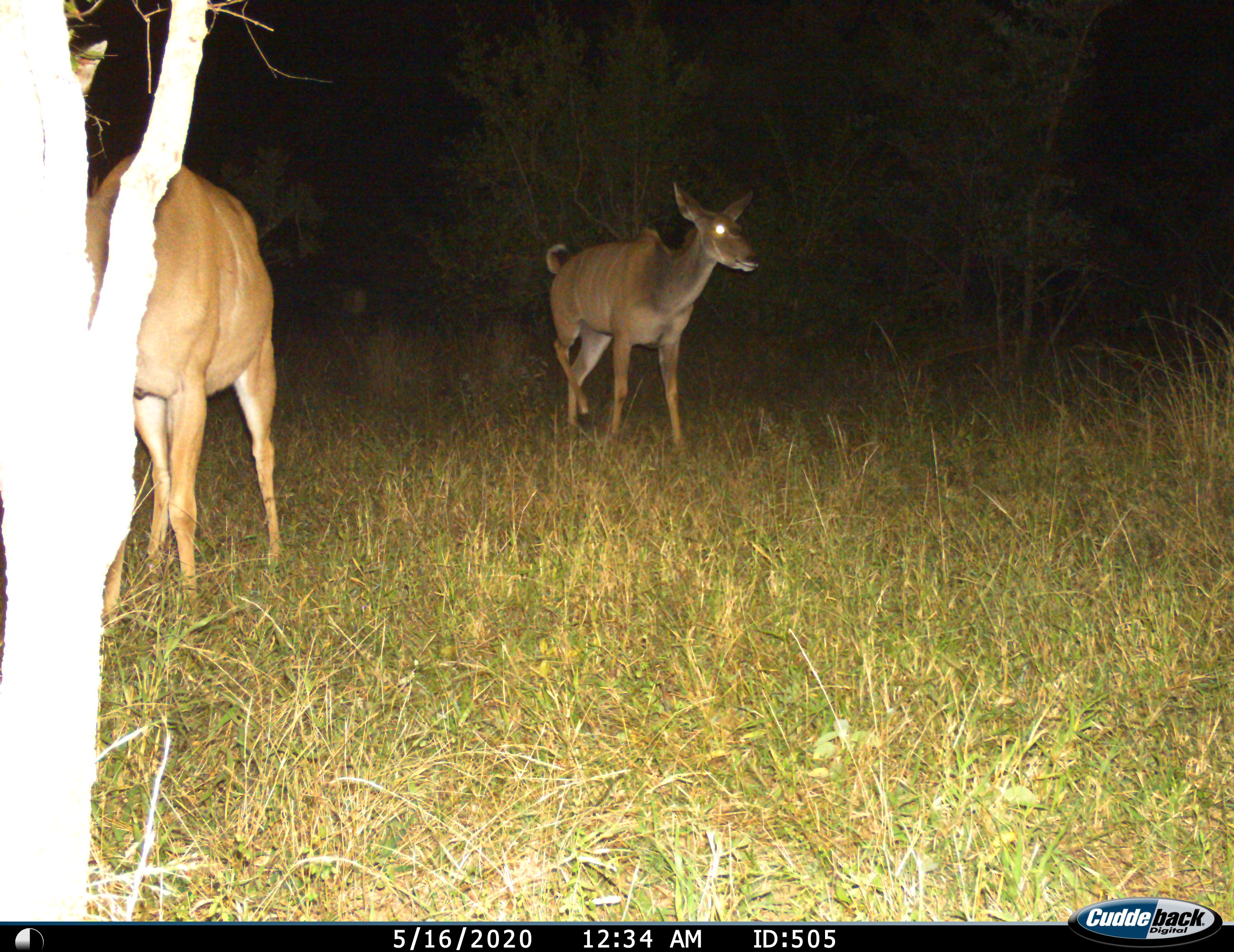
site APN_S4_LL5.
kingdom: Animalia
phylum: Chordata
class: Mammalia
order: Artiodactyla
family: Bovidae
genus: Tragelaphus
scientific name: Tragelaphus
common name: kudu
Kudu (Tragelaphus), count 2. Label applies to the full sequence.